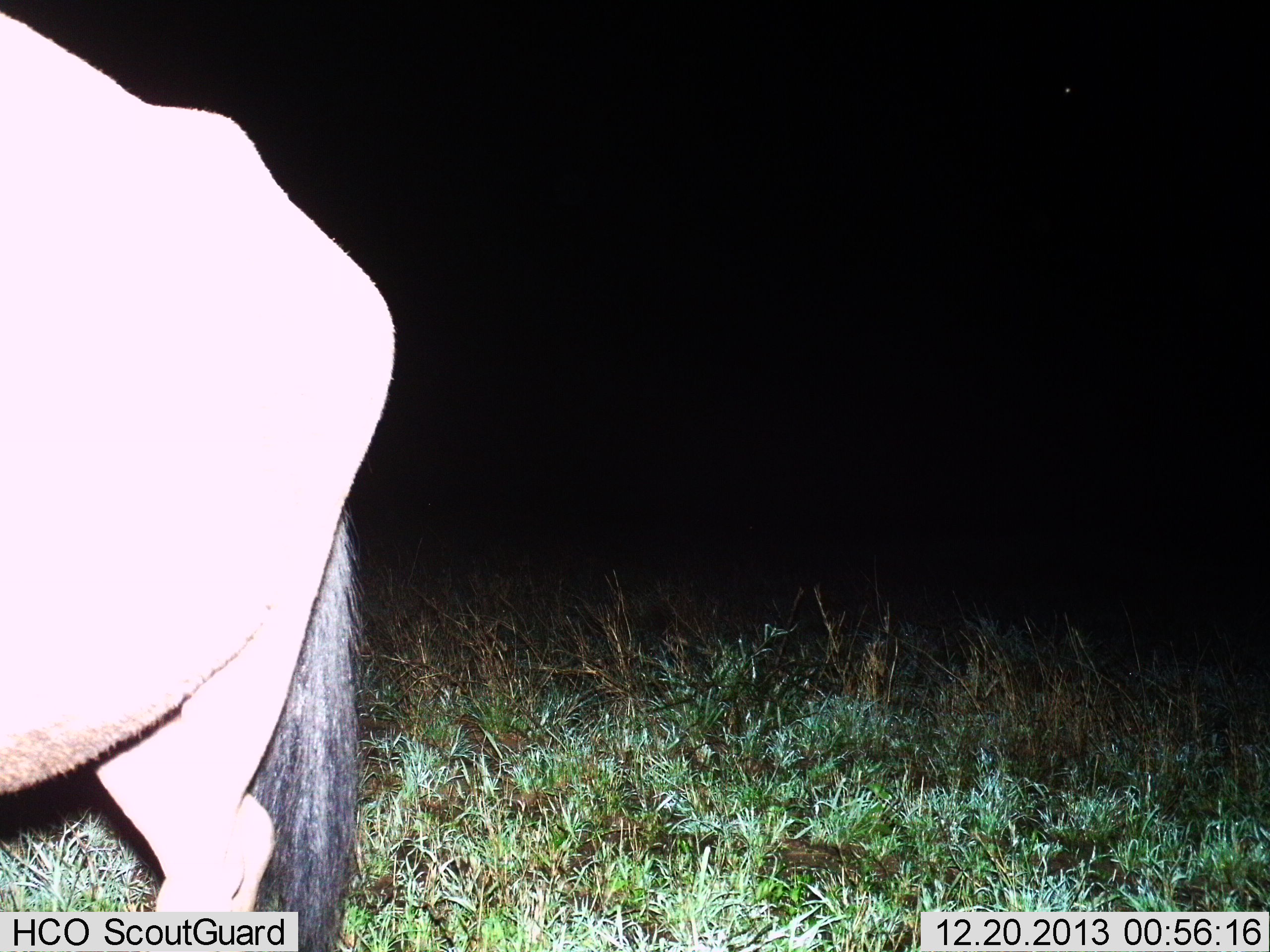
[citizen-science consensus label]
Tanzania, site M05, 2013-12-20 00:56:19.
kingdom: Animalia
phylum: Chordata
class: Mammalia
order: Artiodactyla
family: Bovidae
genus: Connochaetes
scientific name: Connochaetes taurinus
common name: blue wildebeest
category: wildebeest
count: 1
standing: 73%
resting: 0%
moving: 27%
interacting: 0%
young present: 0%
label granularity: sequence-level